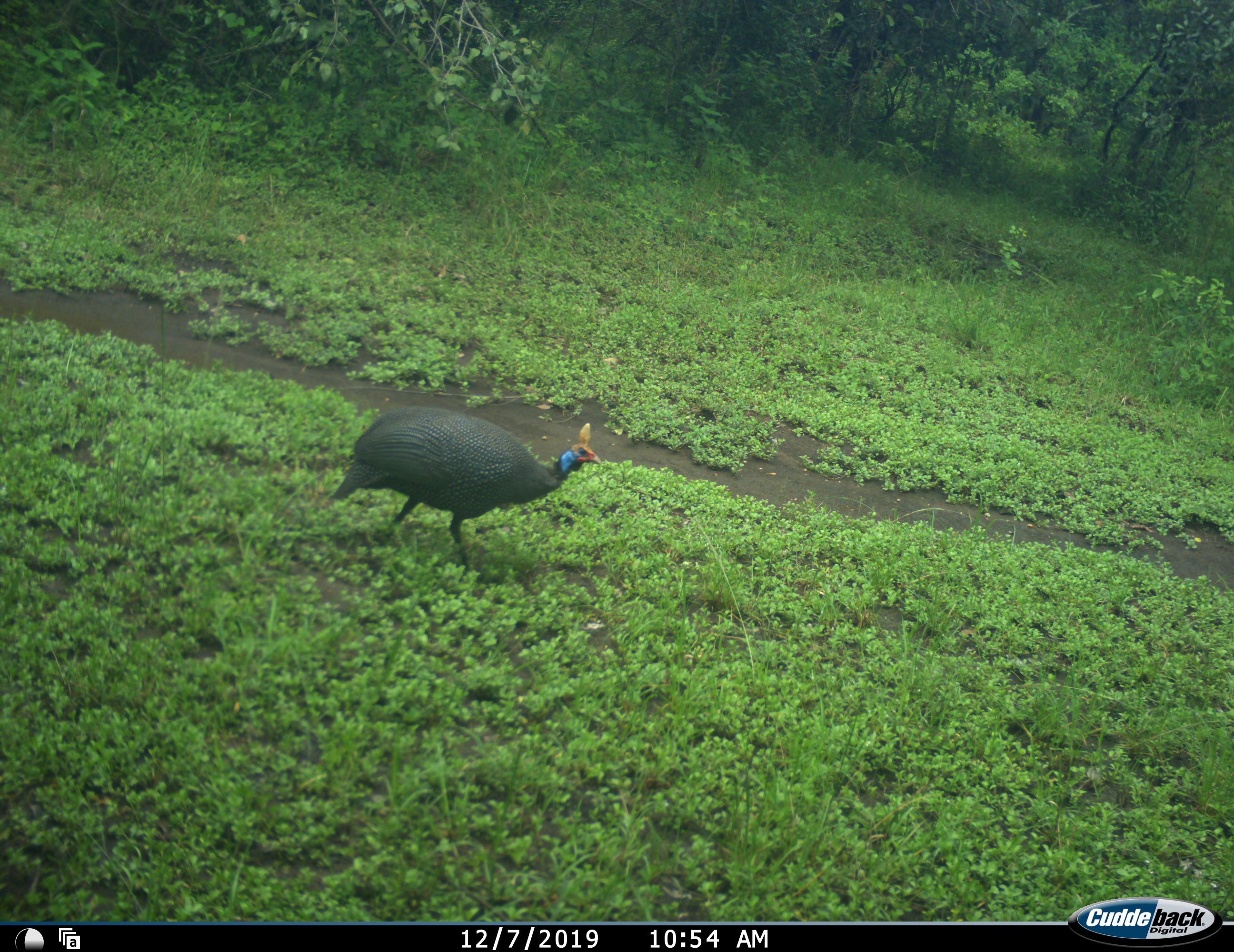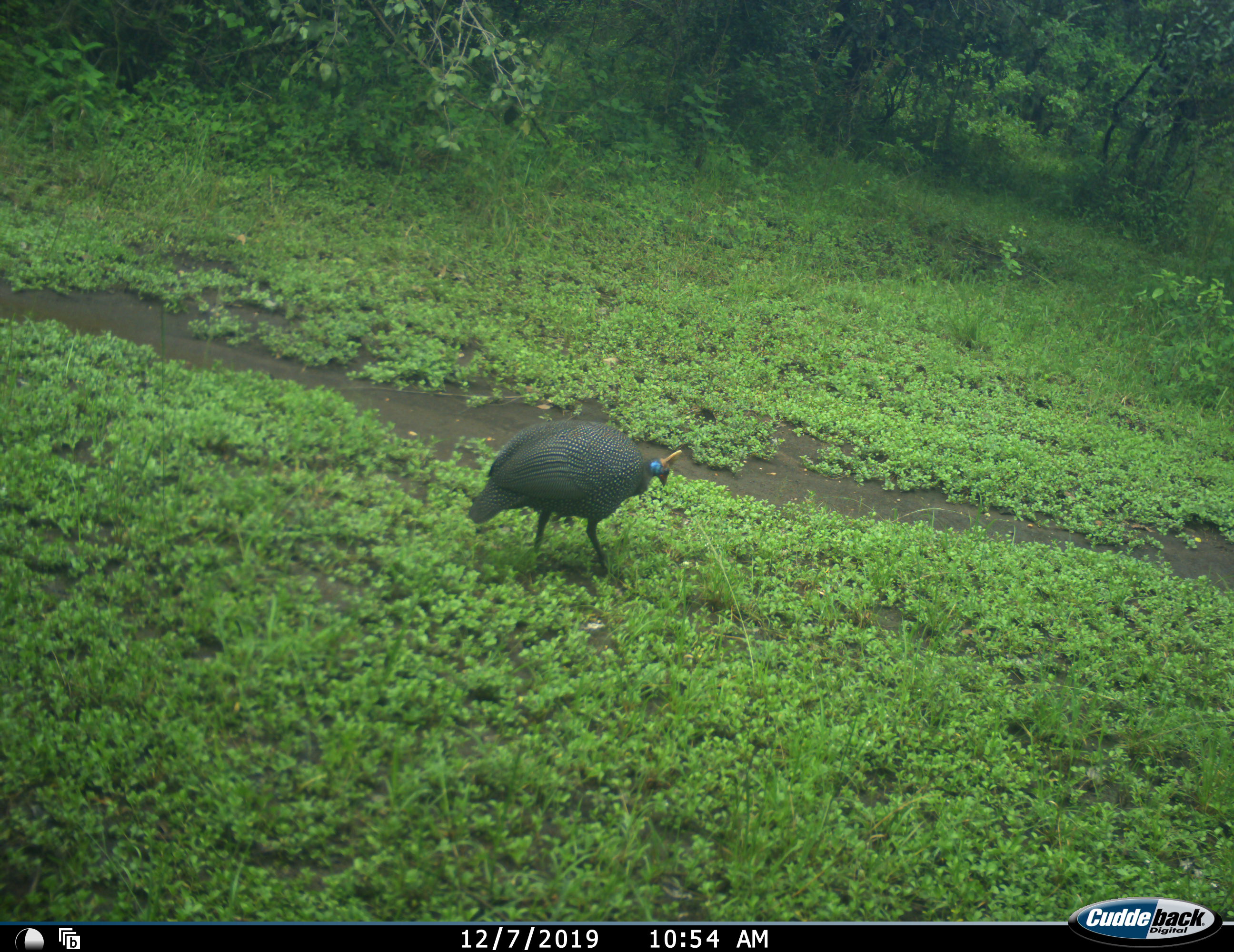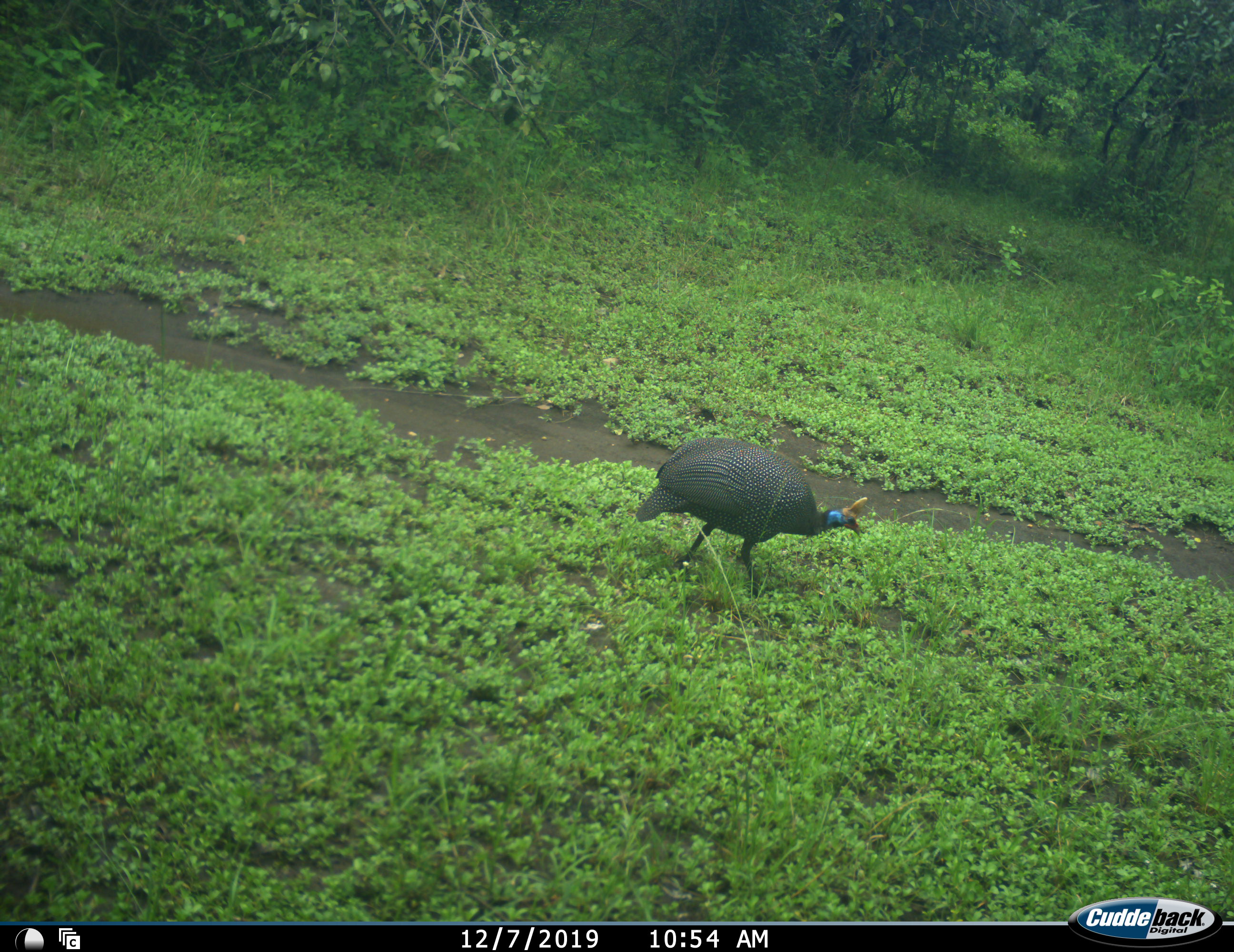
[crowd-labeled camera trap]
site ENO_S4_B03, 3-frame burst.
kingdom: Animalia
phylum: Chordata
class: Aves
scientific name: Aves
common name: bird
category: birdother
Birdother (bird) (Aves), count 1. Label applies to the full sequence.